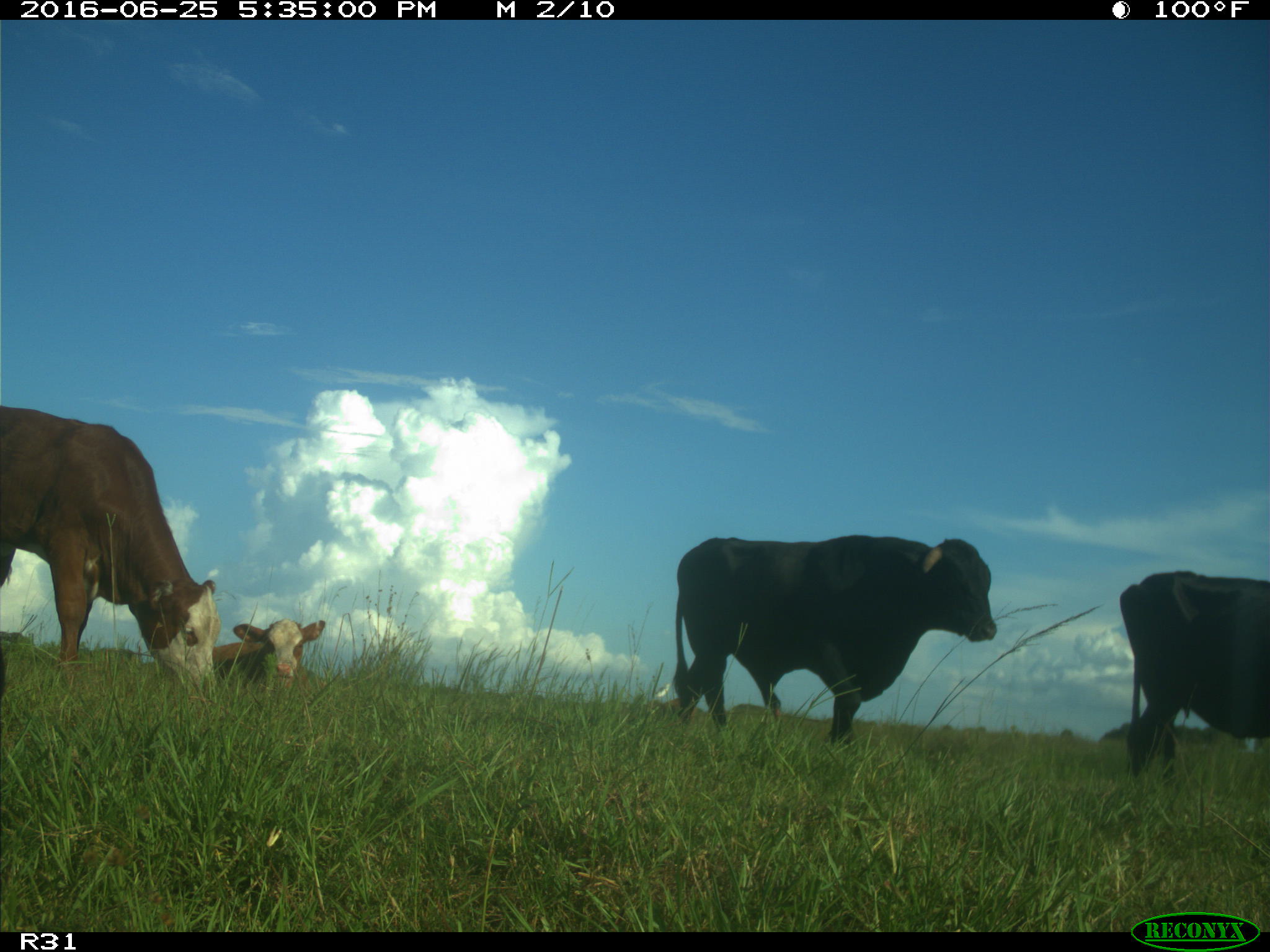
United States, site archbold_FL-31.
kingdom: Animalia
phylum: Chordata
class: Mammalia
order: Artiodactyla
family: Bovidae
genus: Bos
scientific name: Bos taurus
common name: domestic cow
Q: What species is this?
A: Bos taurus (domestic cow).